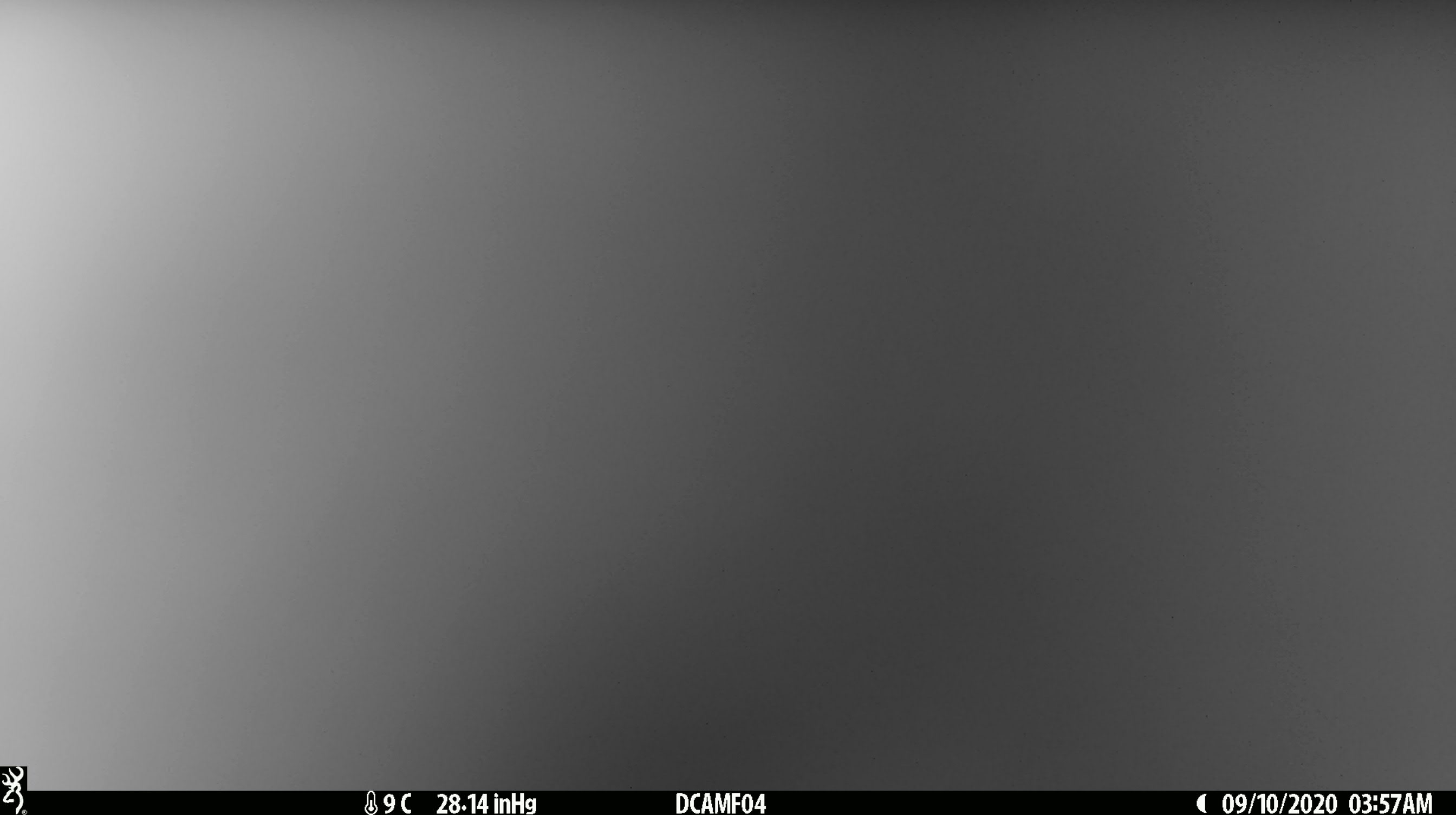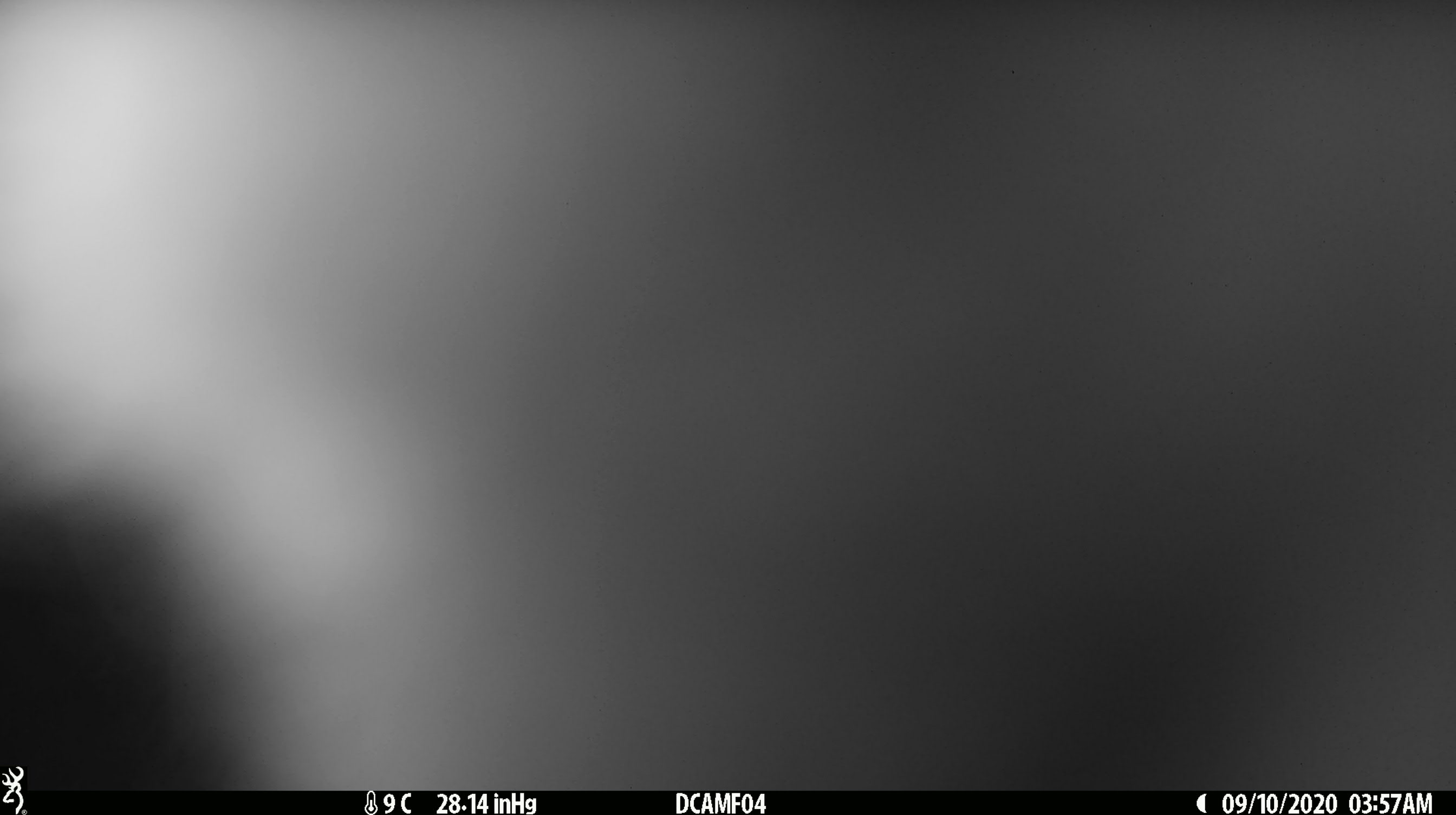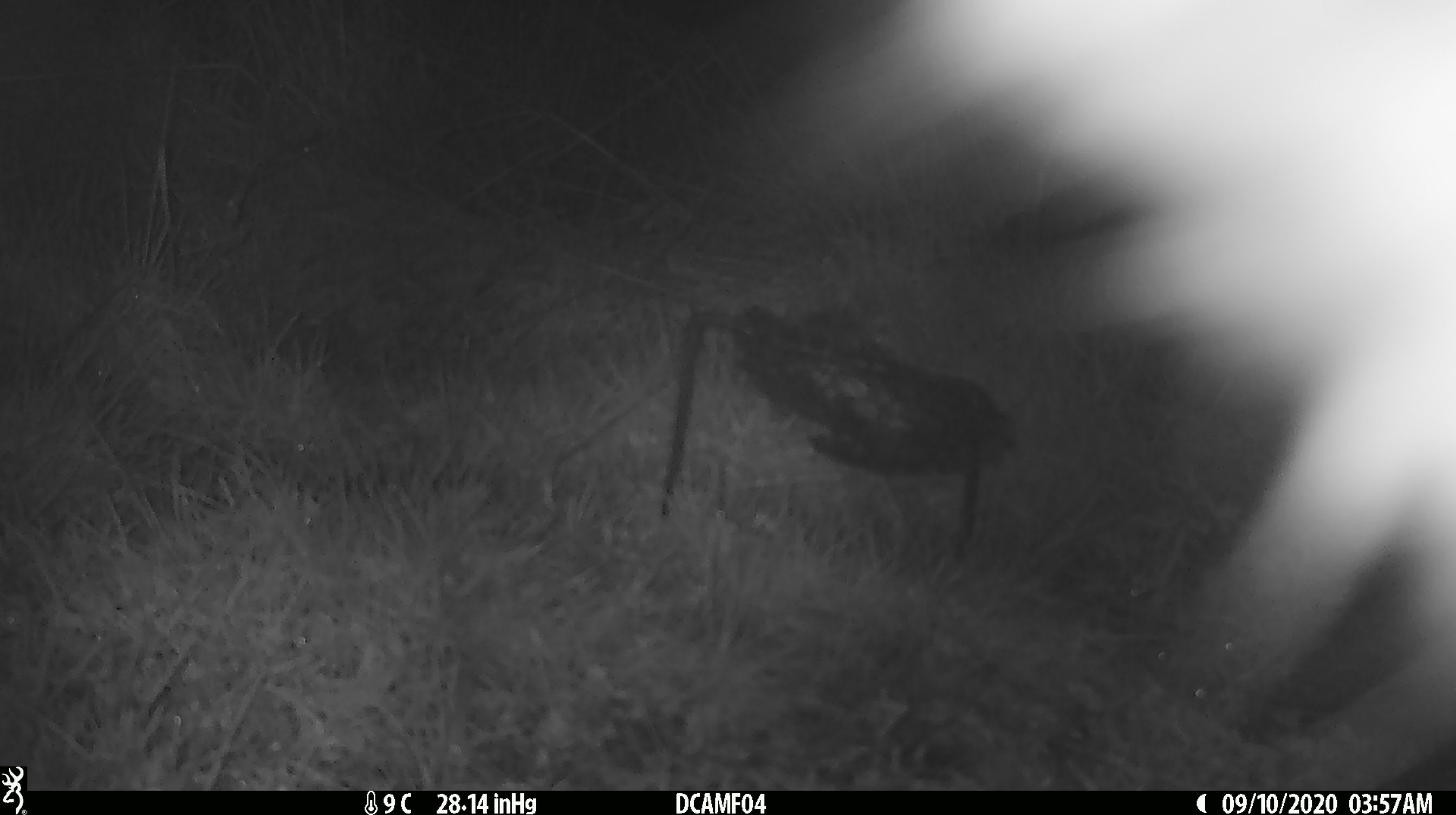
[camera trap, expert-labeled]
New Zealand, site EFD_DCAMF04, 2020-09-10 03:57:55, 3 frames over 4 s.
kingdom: Animalia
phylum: Chordata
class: Mammalia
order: Diprotodontia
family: Phalangeridae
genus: Trichosurus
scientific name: Trichosurus vulpecula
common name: common brushtail possum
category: possum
Possum (common brushtail possum) (Trichosurus vulpecula).